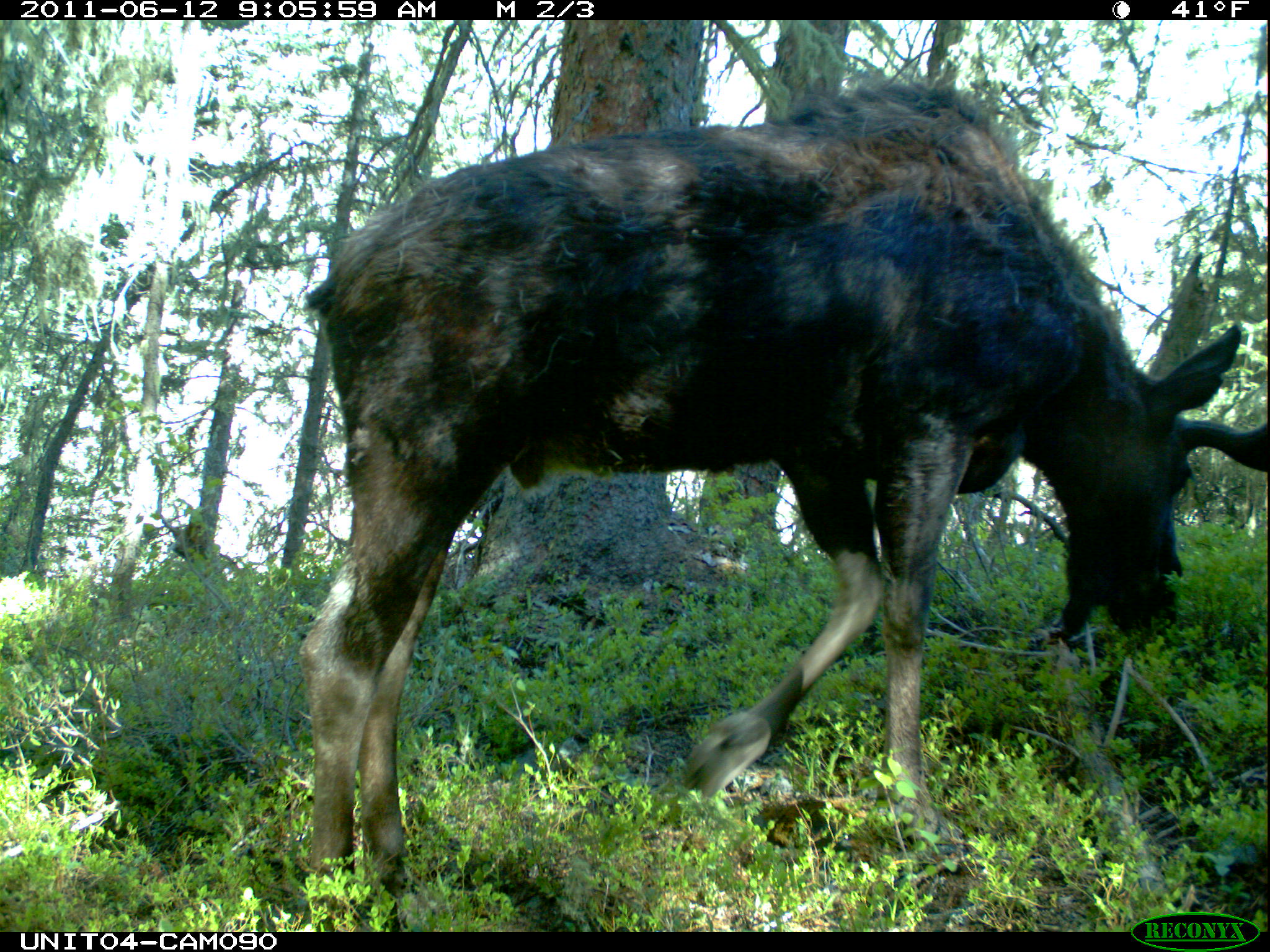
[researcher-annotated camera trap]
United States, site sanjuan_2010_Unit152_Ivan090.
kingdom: Animalia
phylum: Chordata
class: Mammalia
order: Artiodactyla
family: Cervidae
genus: Alces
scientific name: Alces alces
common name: moose